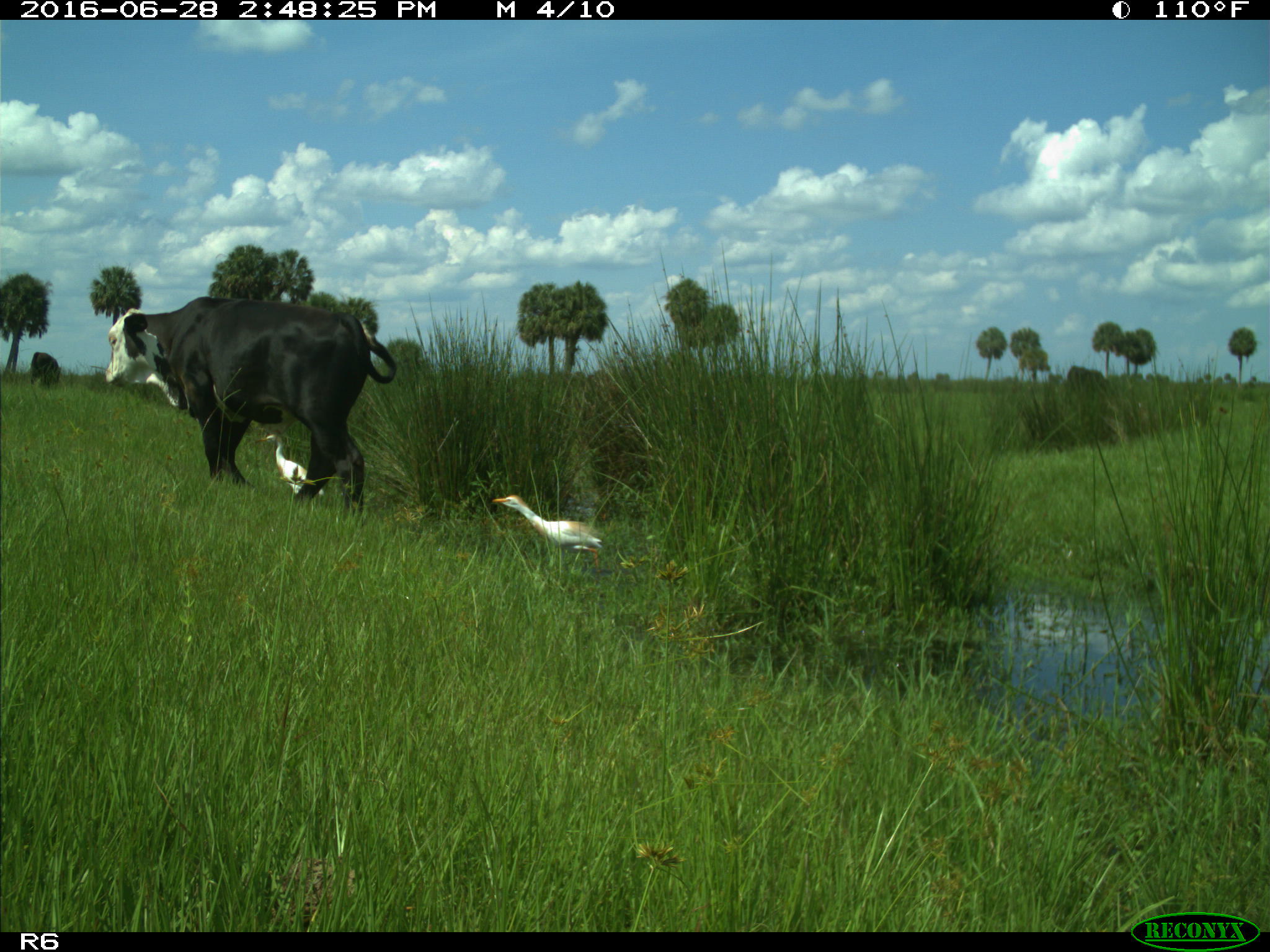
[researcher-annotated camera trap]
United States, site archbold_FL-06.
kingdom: Animalia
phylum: Chordata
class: Mammalia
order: Artiodactyla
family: Bovidae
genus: Bos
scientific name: Bos taurus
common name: domestic cow